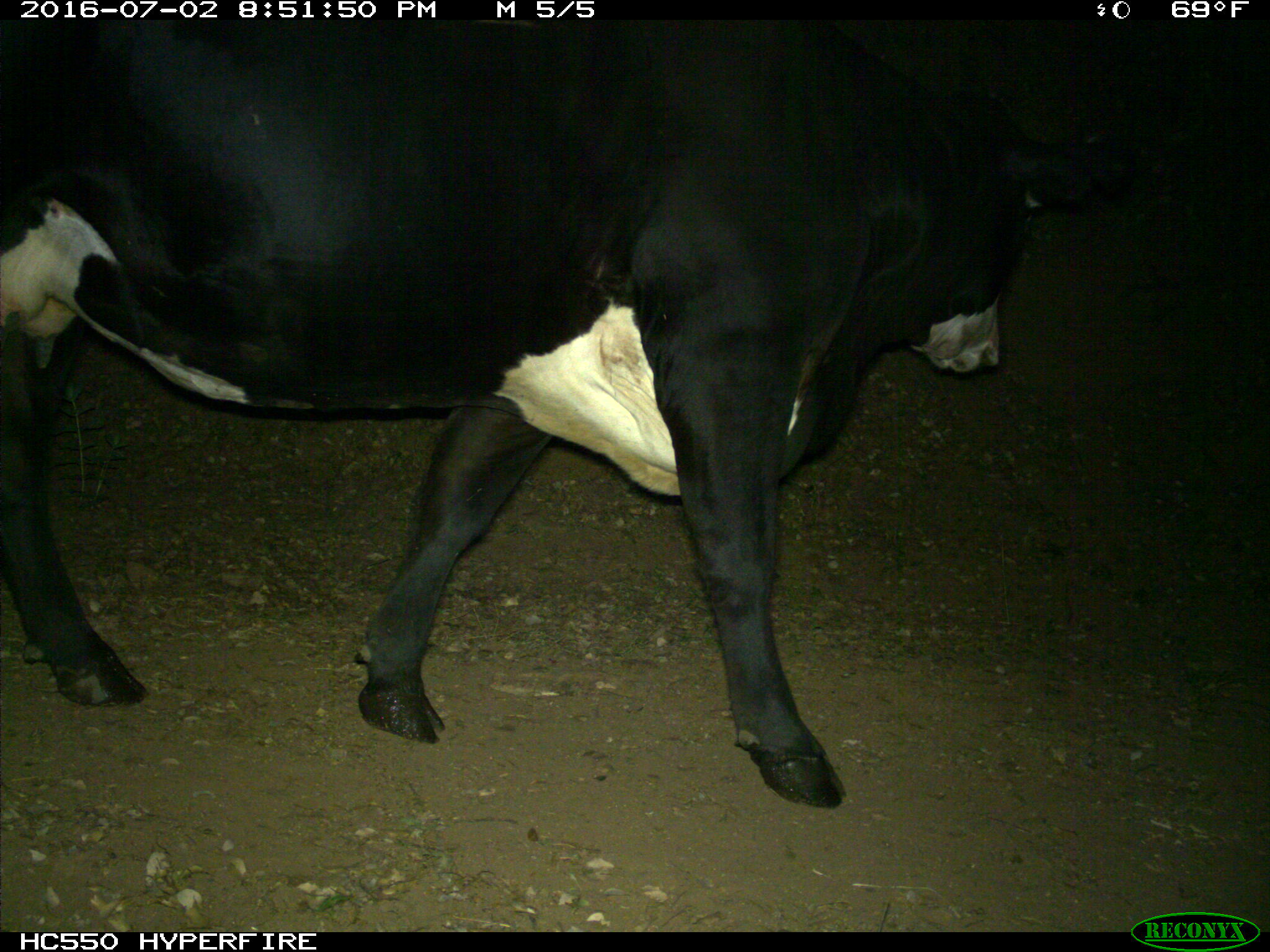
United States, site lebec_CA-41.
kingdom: Animalia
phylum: Chordata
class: Mammalia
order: Artiodactyla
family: Bovidae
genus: Bos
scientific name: Bos taurus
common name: domestic cow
Bos taurus (domestic cow).